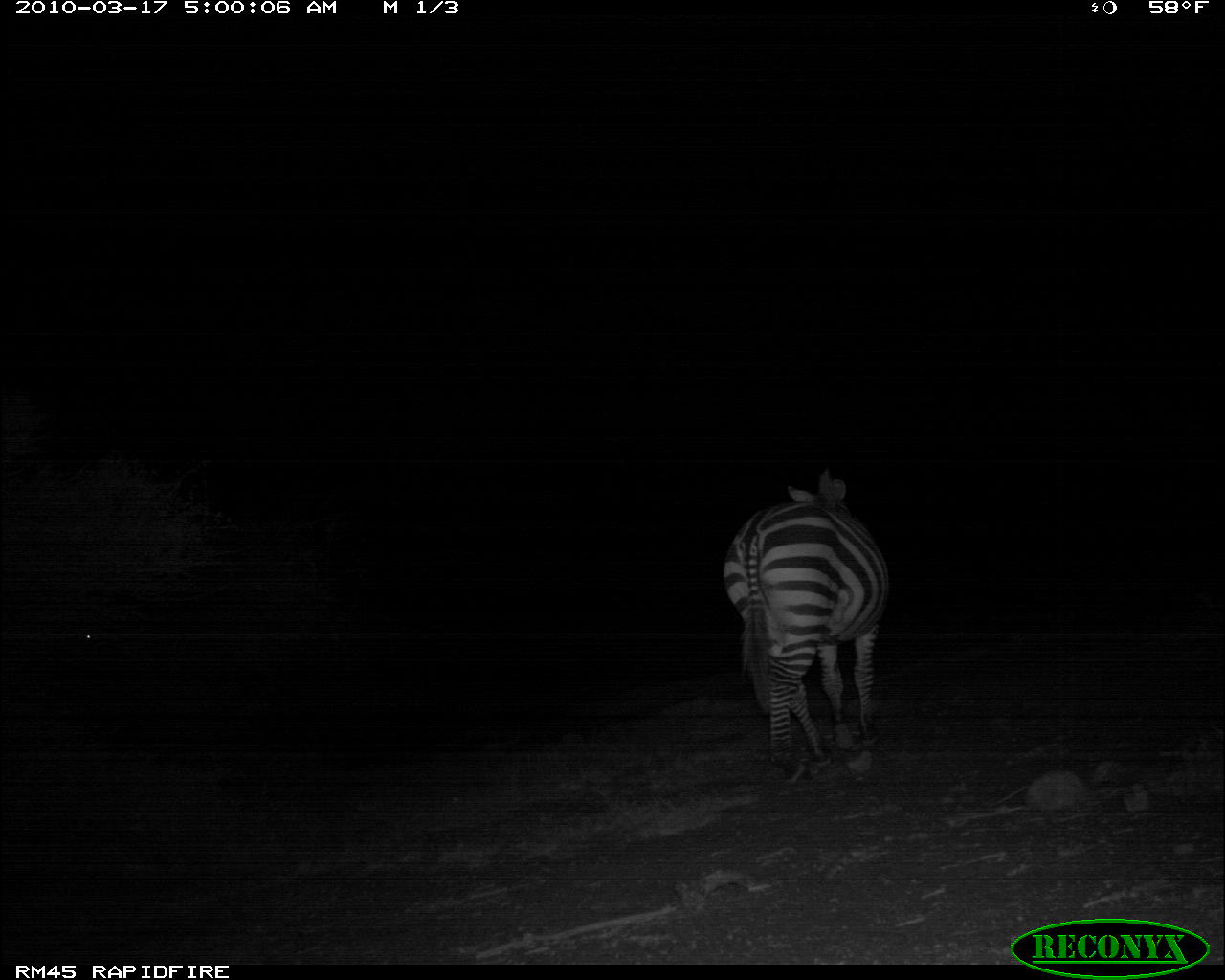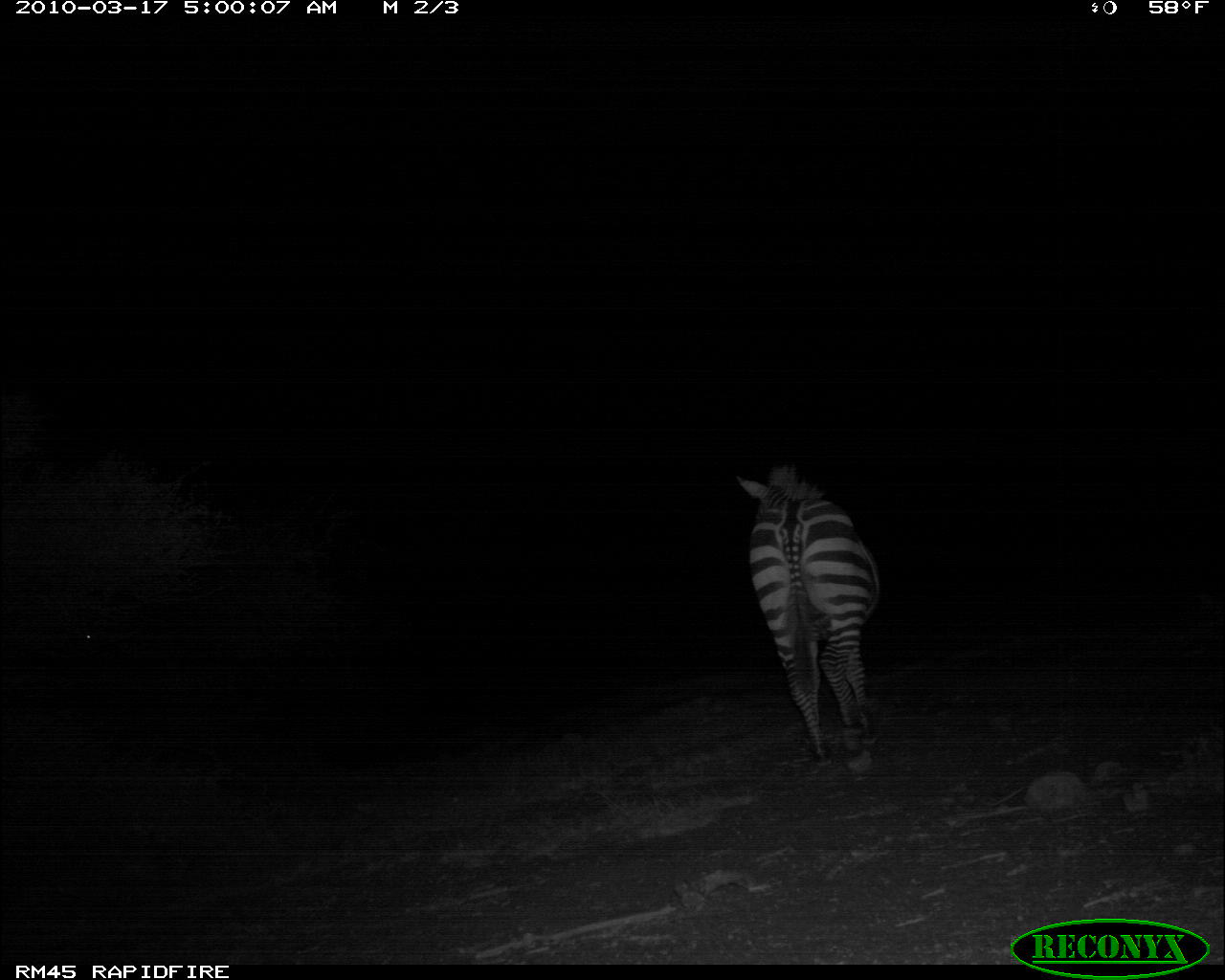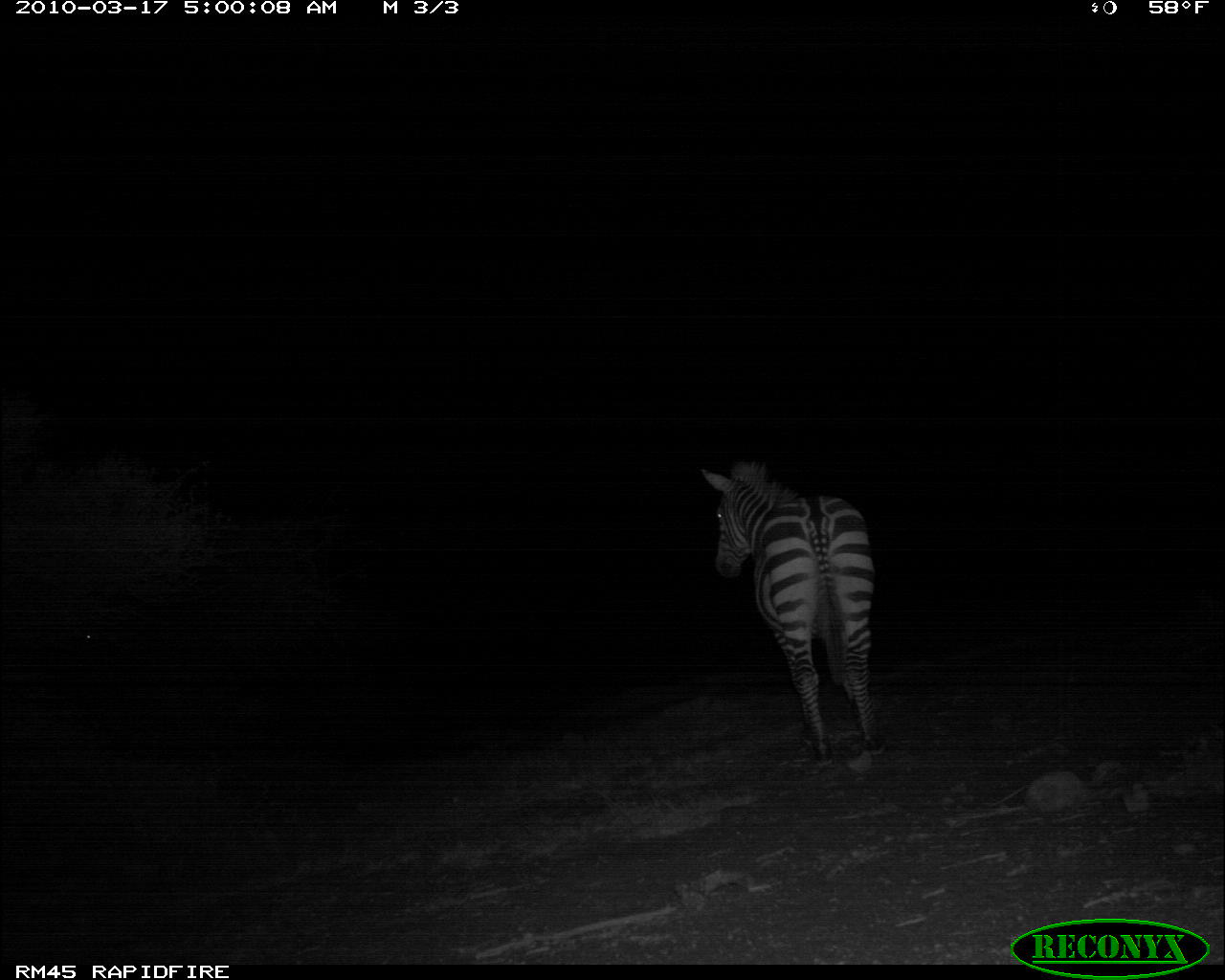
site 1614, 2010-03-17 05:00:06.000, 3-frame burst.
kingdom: Animalia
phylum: Chordata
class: Mammalia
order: Perissodactyla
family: Equidae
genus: Equus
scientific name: Equus quagga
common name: plains zebra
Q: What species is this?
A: Equus quagga (plains zebra).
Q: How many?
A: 1.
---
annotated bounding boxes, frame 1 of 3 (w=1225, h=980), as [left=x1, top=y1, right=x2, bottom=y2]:
equus quagga: [left=721, top=468, right=890, bottom=787]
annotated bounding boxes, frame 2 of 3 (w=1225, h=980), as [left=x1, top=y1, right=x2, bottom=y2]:
equus quagga: [left=734, top=460, right=883, bottom=768]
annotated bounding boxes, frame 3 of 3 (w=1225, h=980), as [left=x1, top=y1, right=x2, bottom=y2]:
equus quagga: [left=698, top=459, right=887, bottom=768]